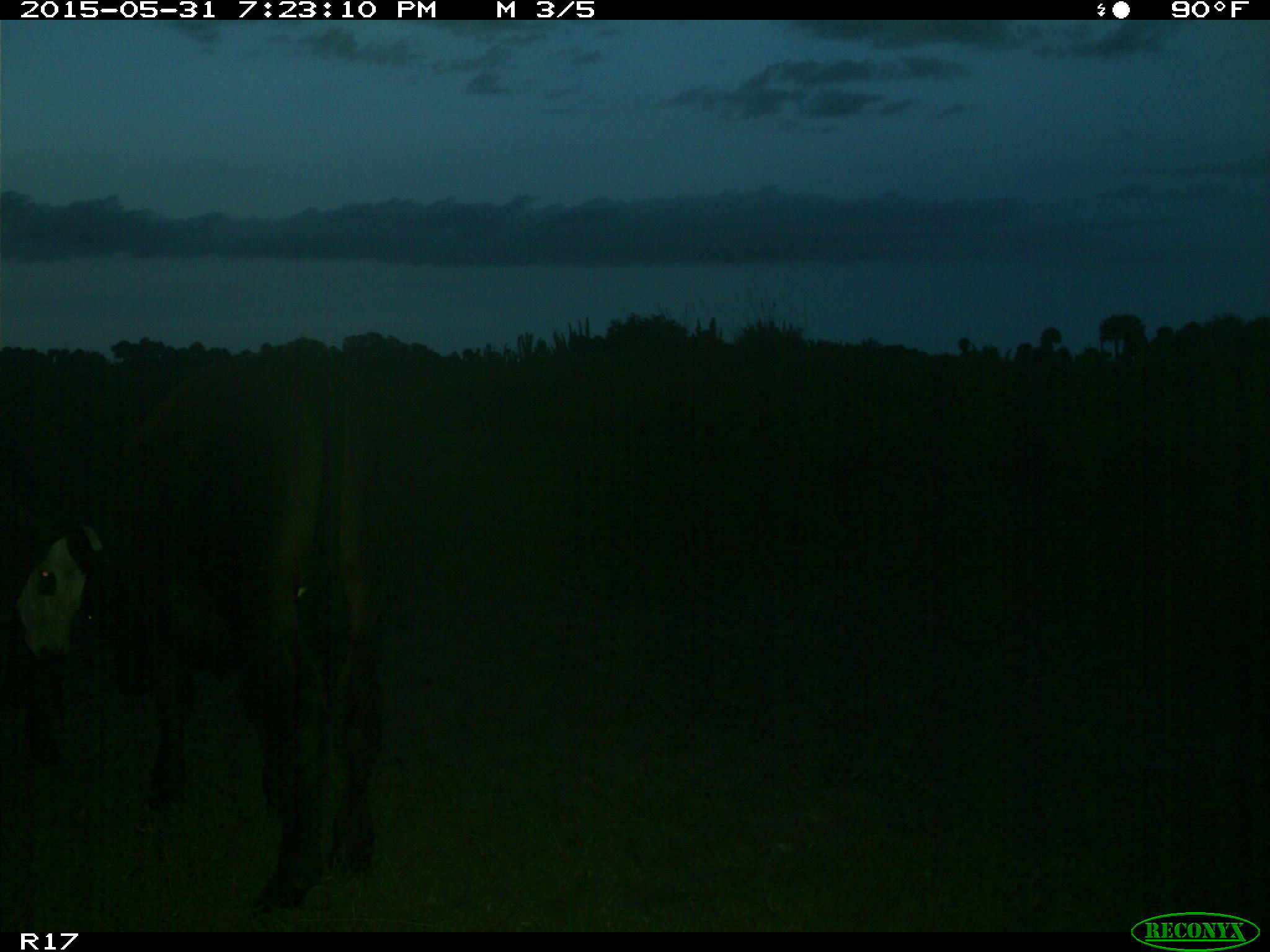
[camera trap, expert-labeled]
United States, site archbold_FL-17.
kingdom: Animalia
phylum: Chordata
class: Mammalia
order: Artiodactyla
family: Bovidae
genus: Bos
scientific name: Bos taurus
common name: domestic cow